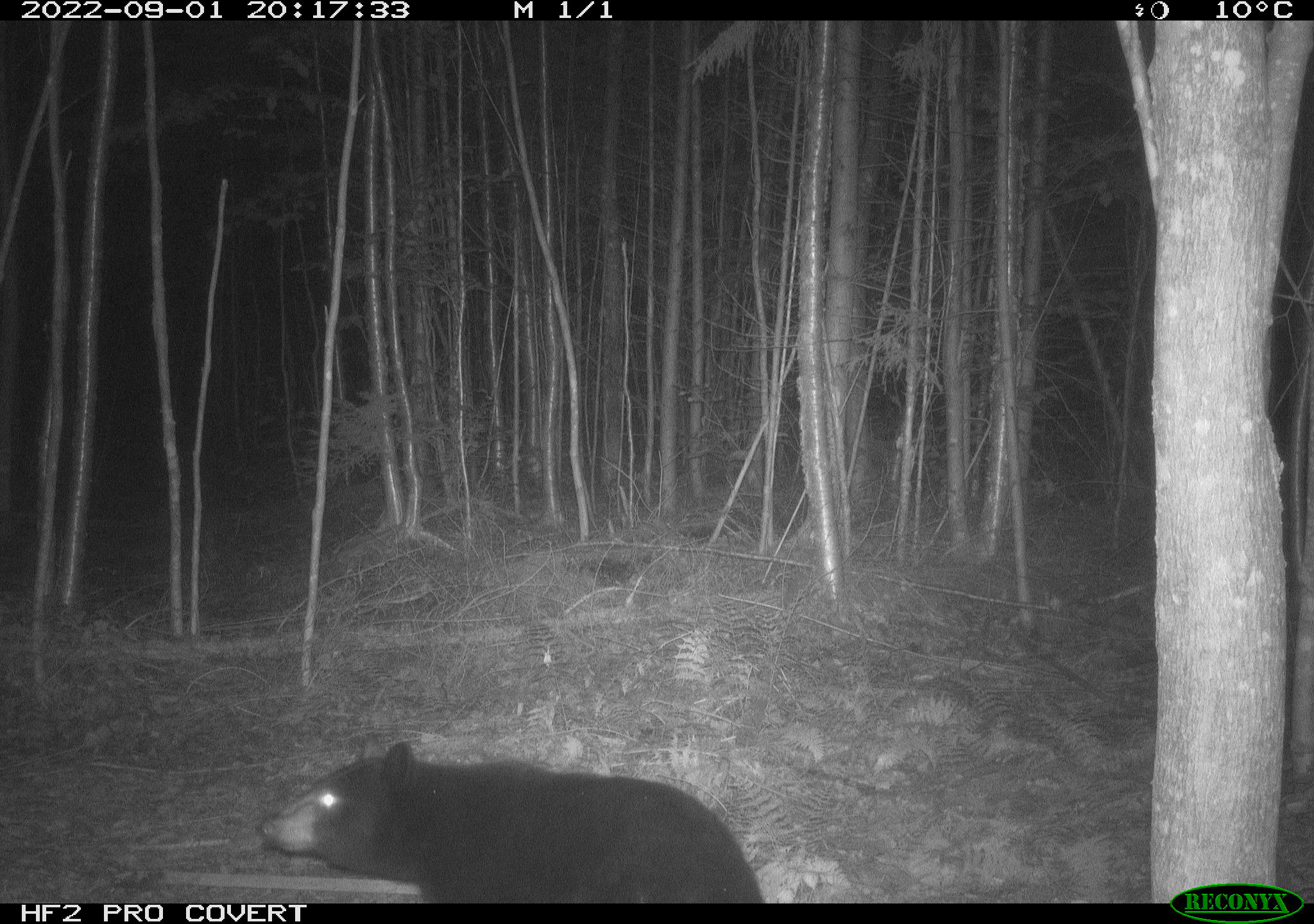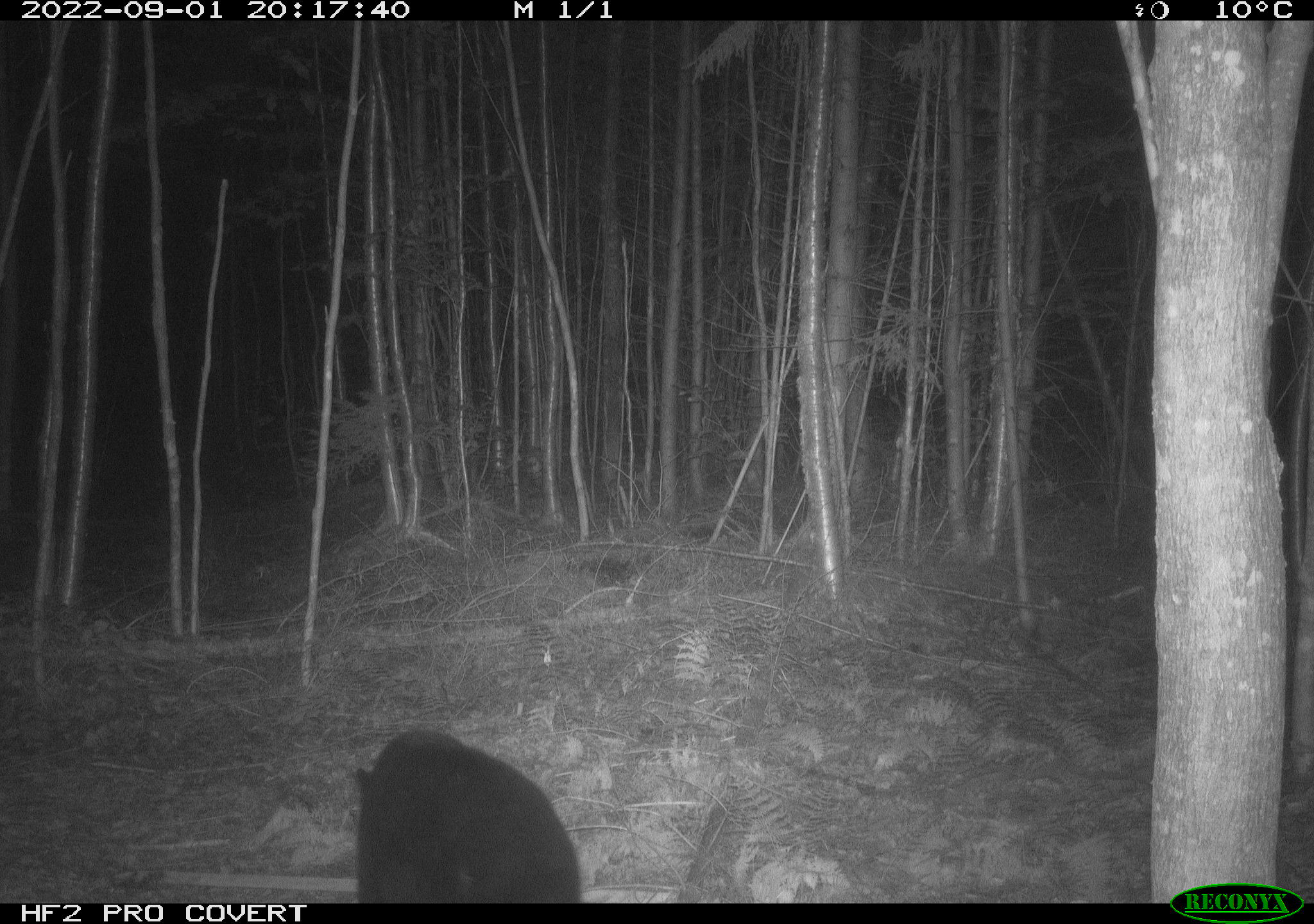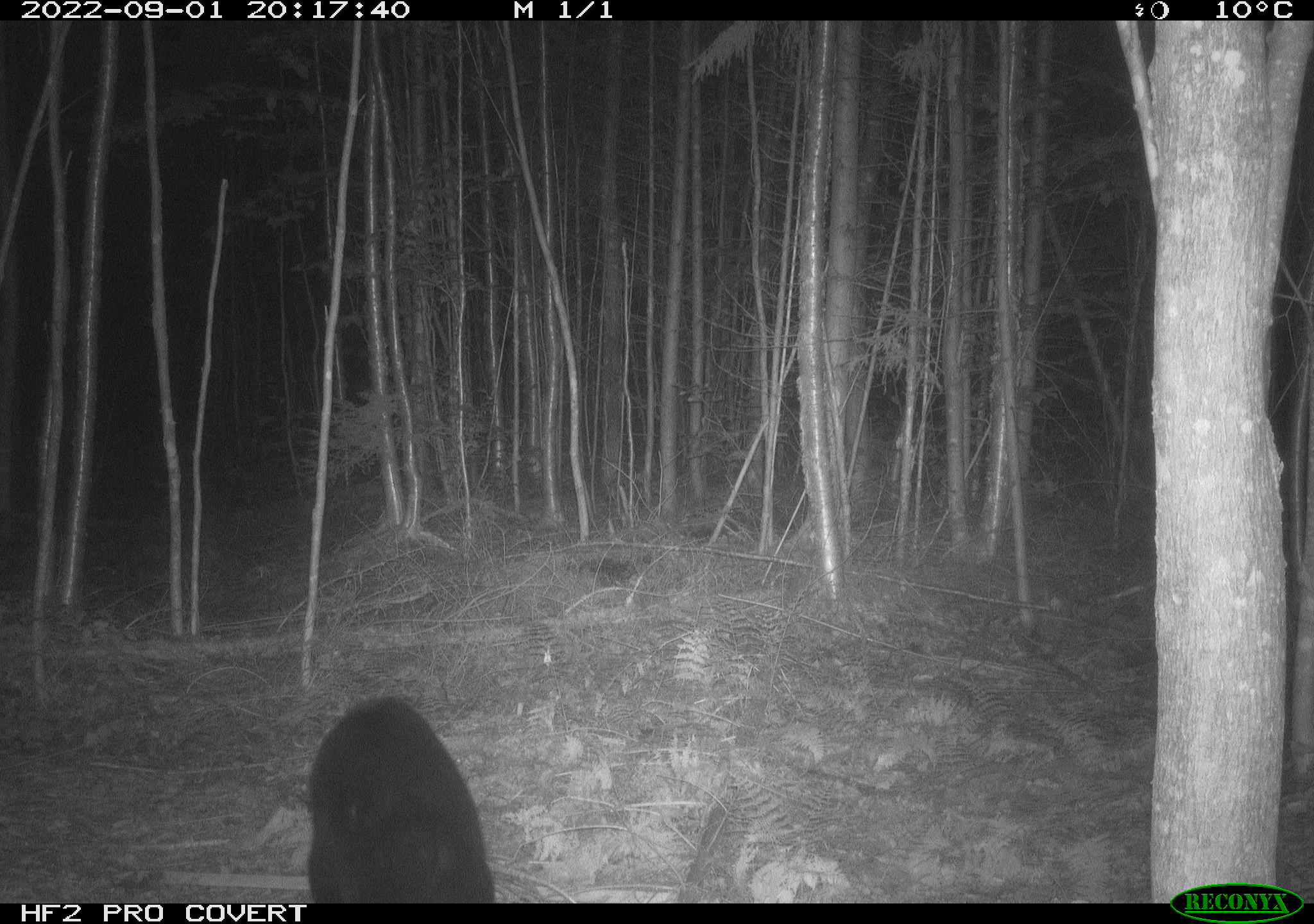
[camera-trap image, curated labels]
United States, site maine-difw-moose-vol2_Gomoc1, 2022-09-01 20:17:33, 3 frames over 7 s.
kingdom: Animalia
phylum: Chordata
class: Mammalia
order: Carnivora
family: Ursidae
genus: Ursus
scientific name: Ursus americanus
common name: black bear